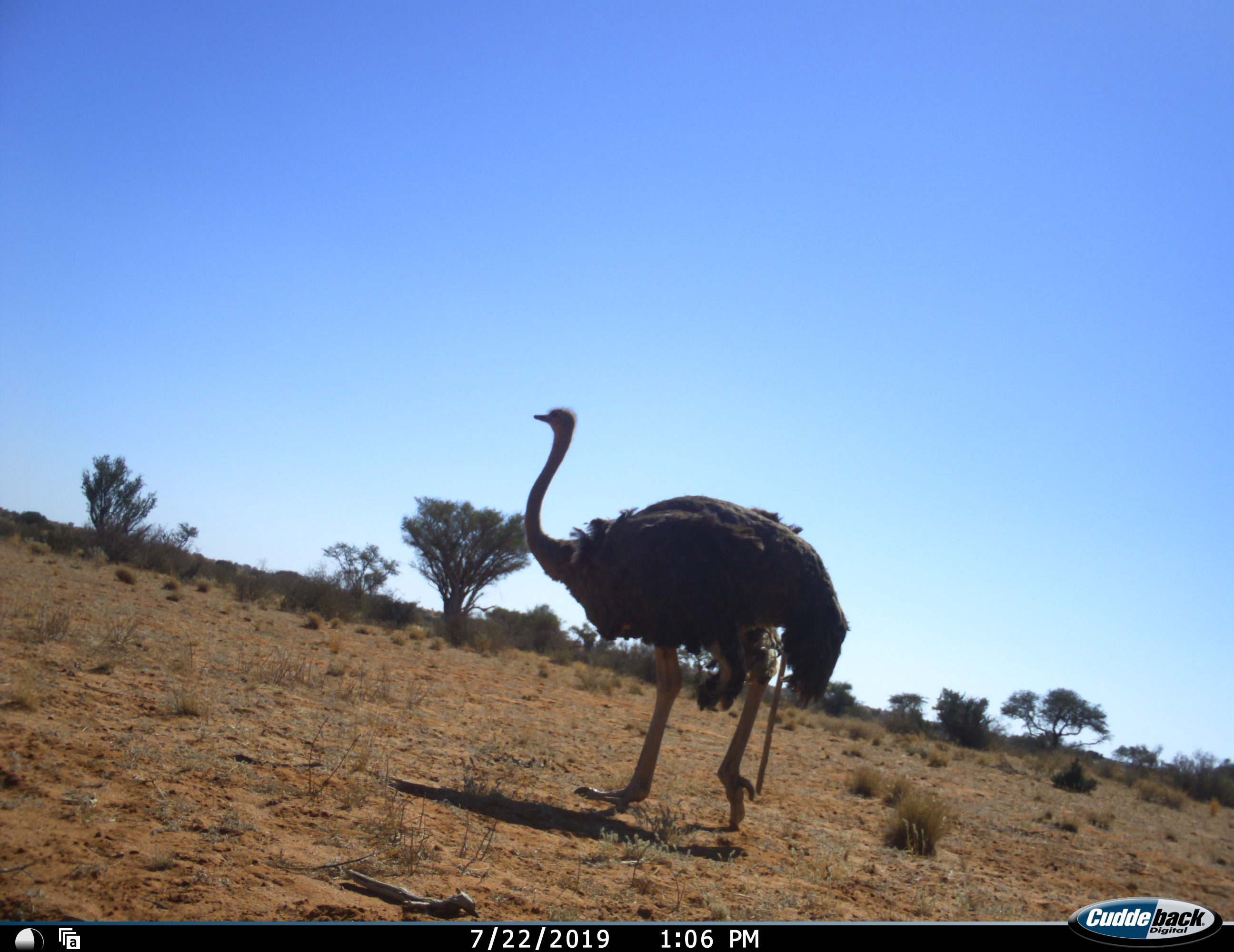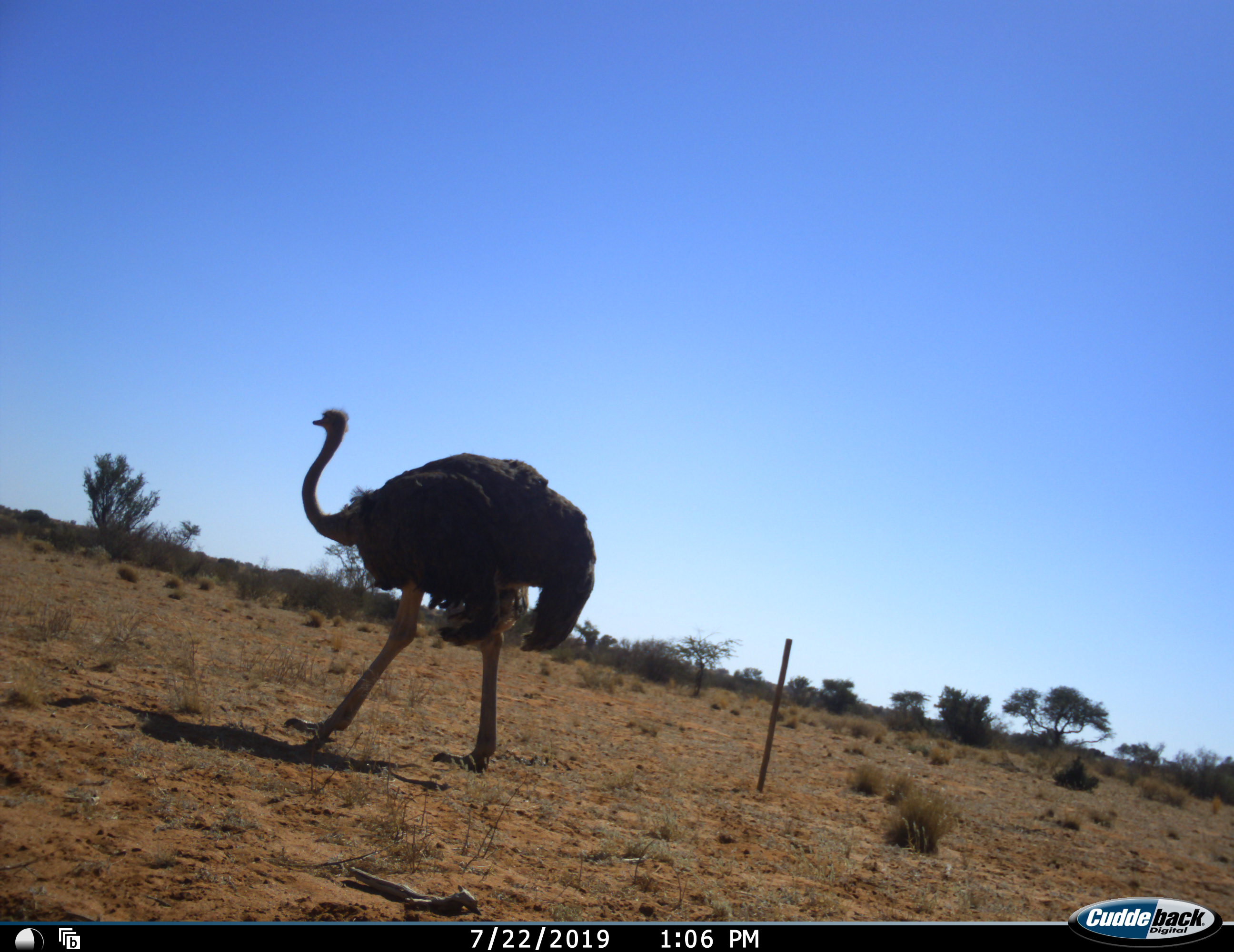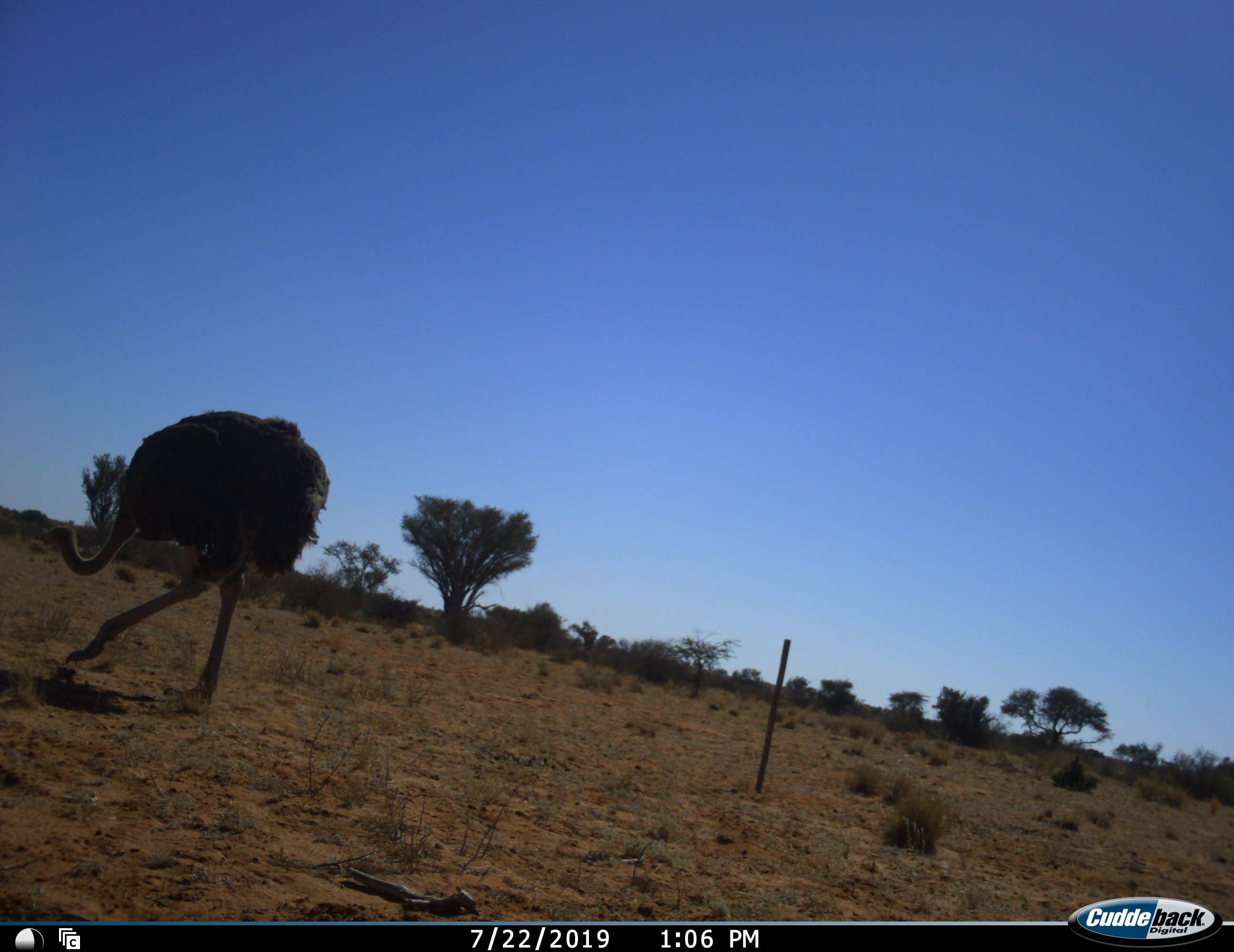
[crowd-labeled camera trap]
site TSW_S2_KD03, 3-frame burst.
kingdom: Animalia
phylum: Chordata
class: Aves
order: Struthioniformes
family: Struthionidae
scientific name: Struthionidae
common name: ostrich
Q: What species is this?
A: Ostrich (Struthionidae).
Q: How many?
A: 1.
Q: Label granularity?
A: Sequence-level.